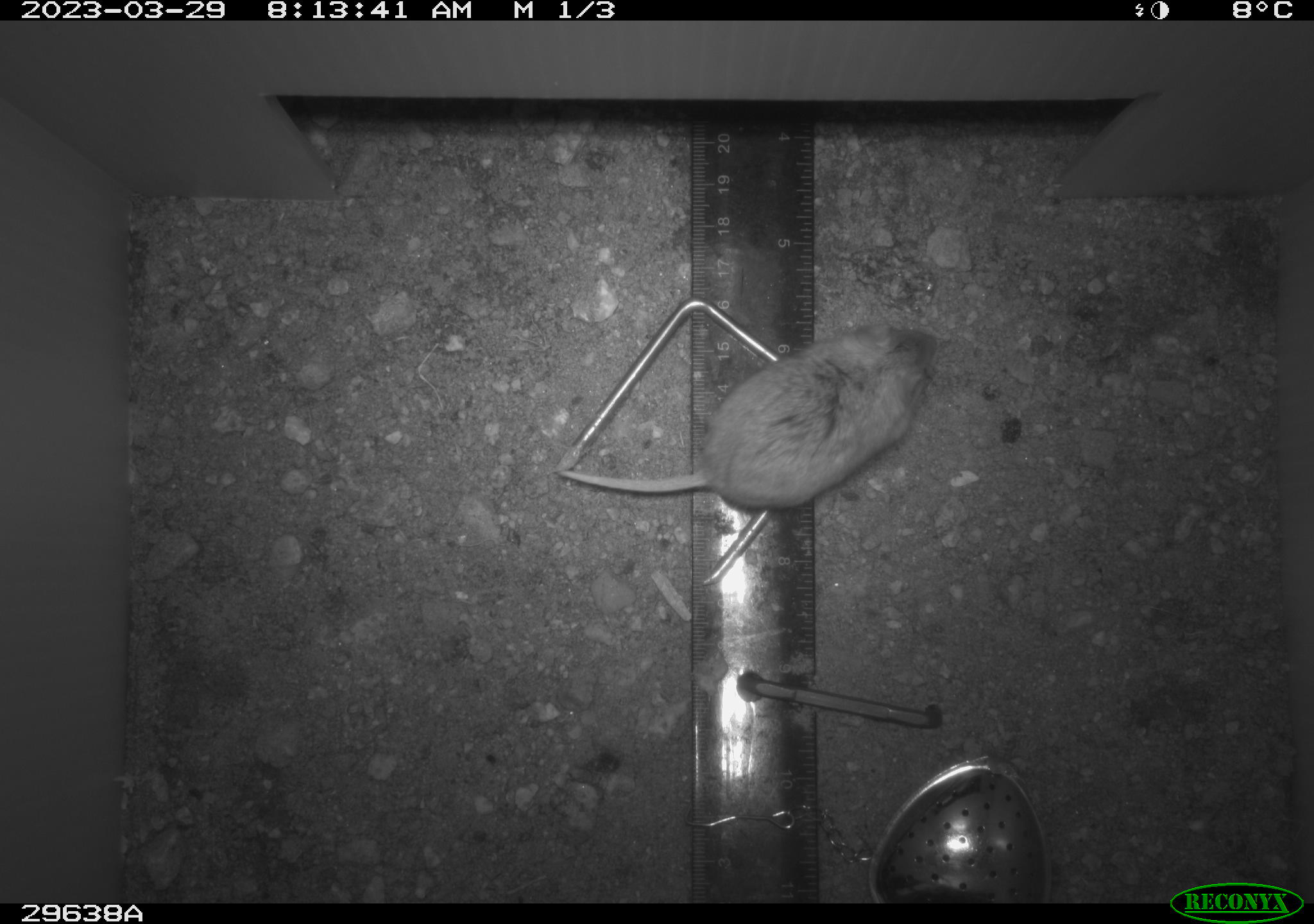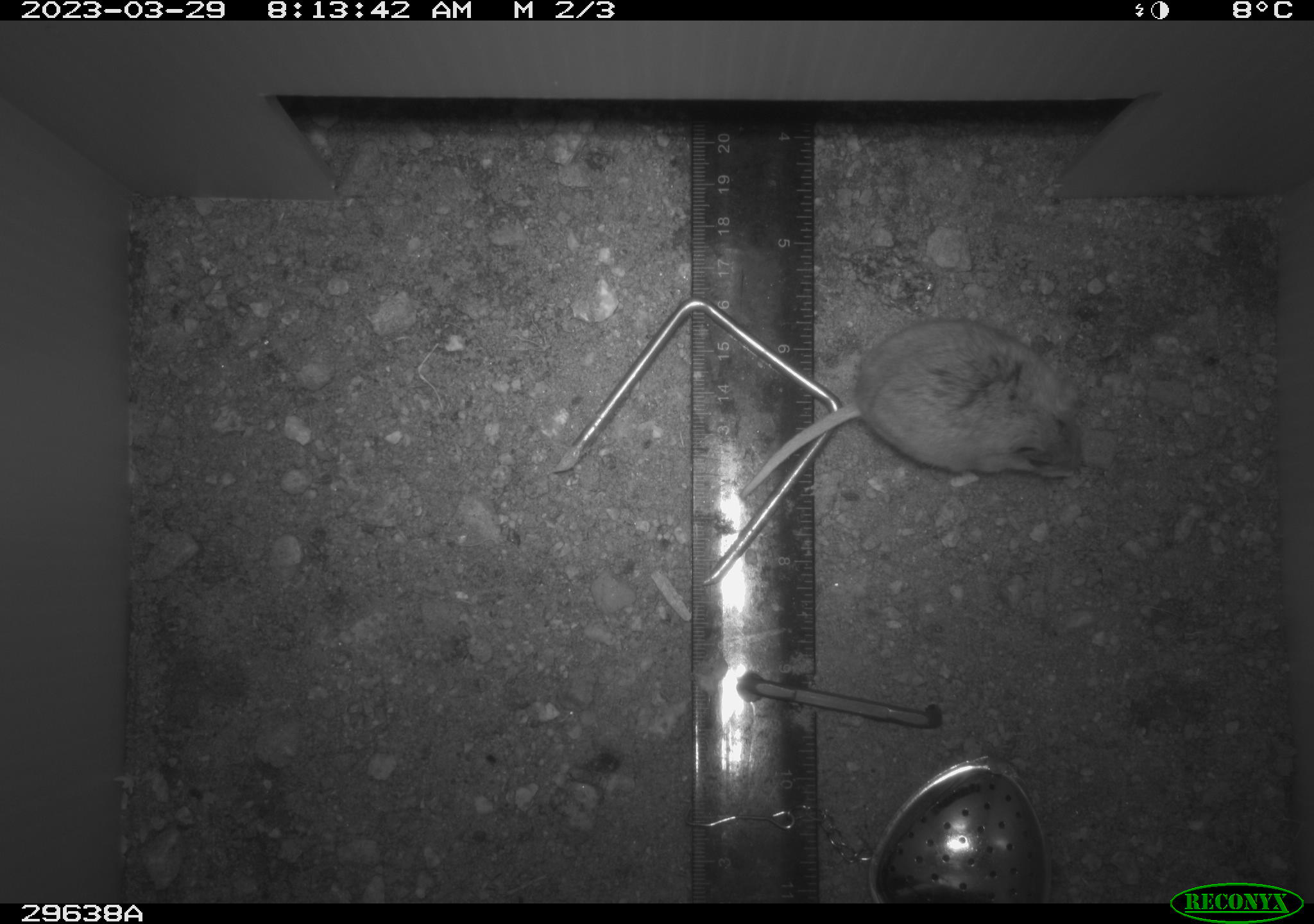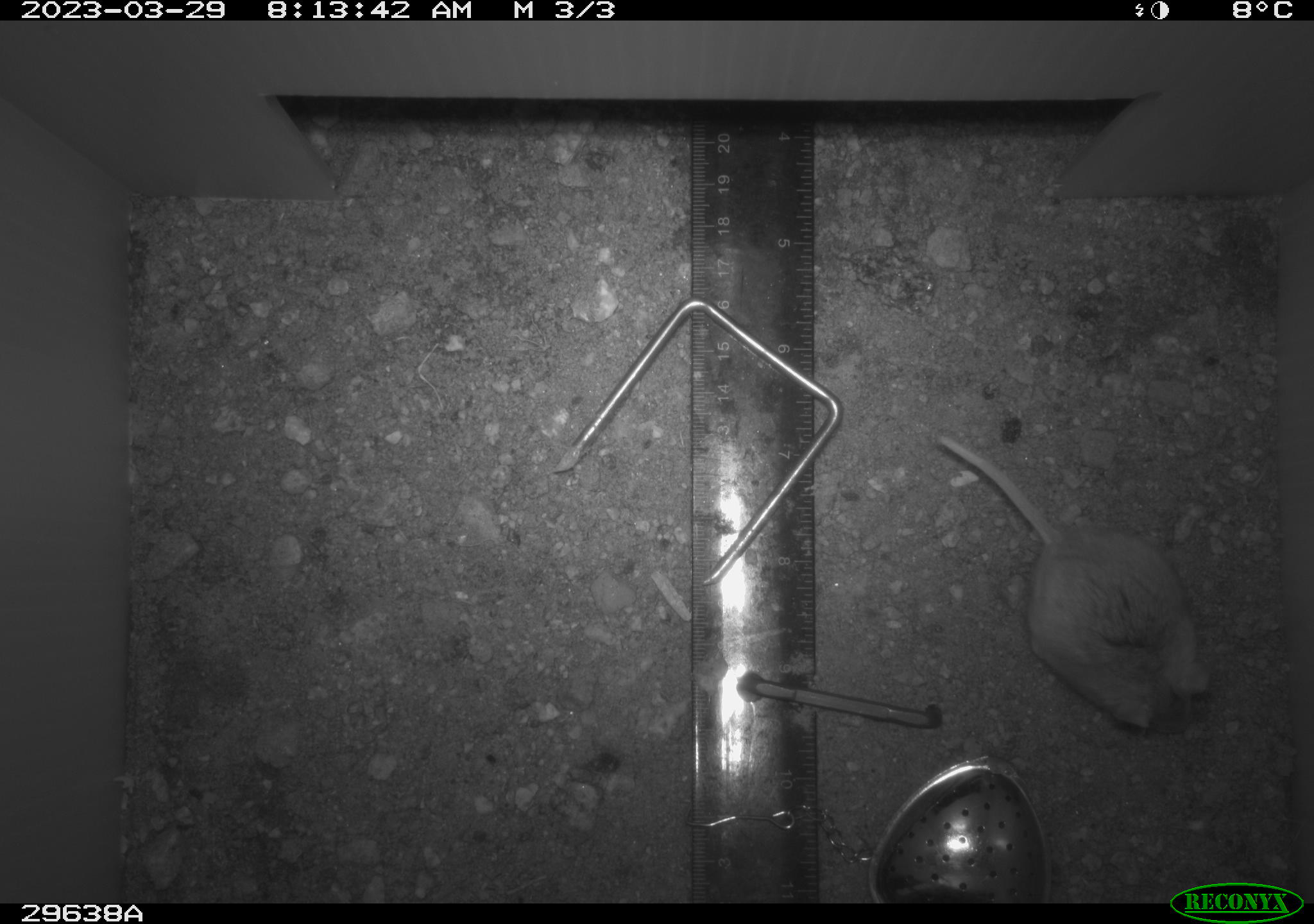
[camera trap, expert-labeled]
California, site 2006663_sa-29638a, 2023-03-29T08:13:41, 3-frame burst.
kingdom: Animalia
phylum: Chordata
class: Mammalia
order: Rodentia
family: Cricetidae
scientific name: Arvicolinae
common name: voles, lemmings, and muskrats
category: arvicolinae subfamily